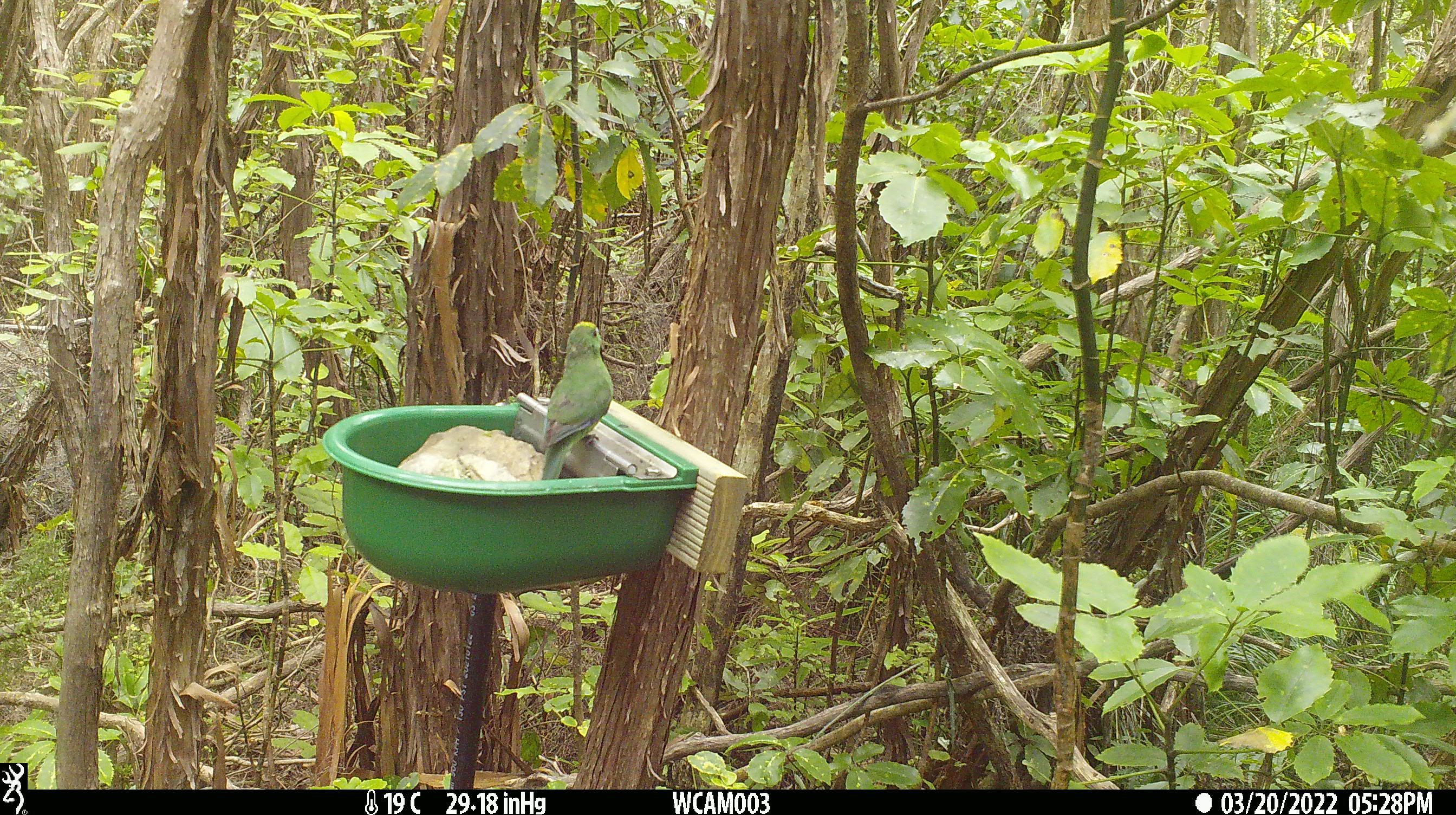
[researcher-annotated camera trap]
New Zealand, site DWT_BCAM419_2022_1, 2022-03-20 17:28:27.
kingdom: Animalia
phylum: Chordata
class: Aves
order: Psittaciformes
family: Psittaculidae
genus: Cyanoramphus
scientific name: Cyanoramphus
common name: parakeet